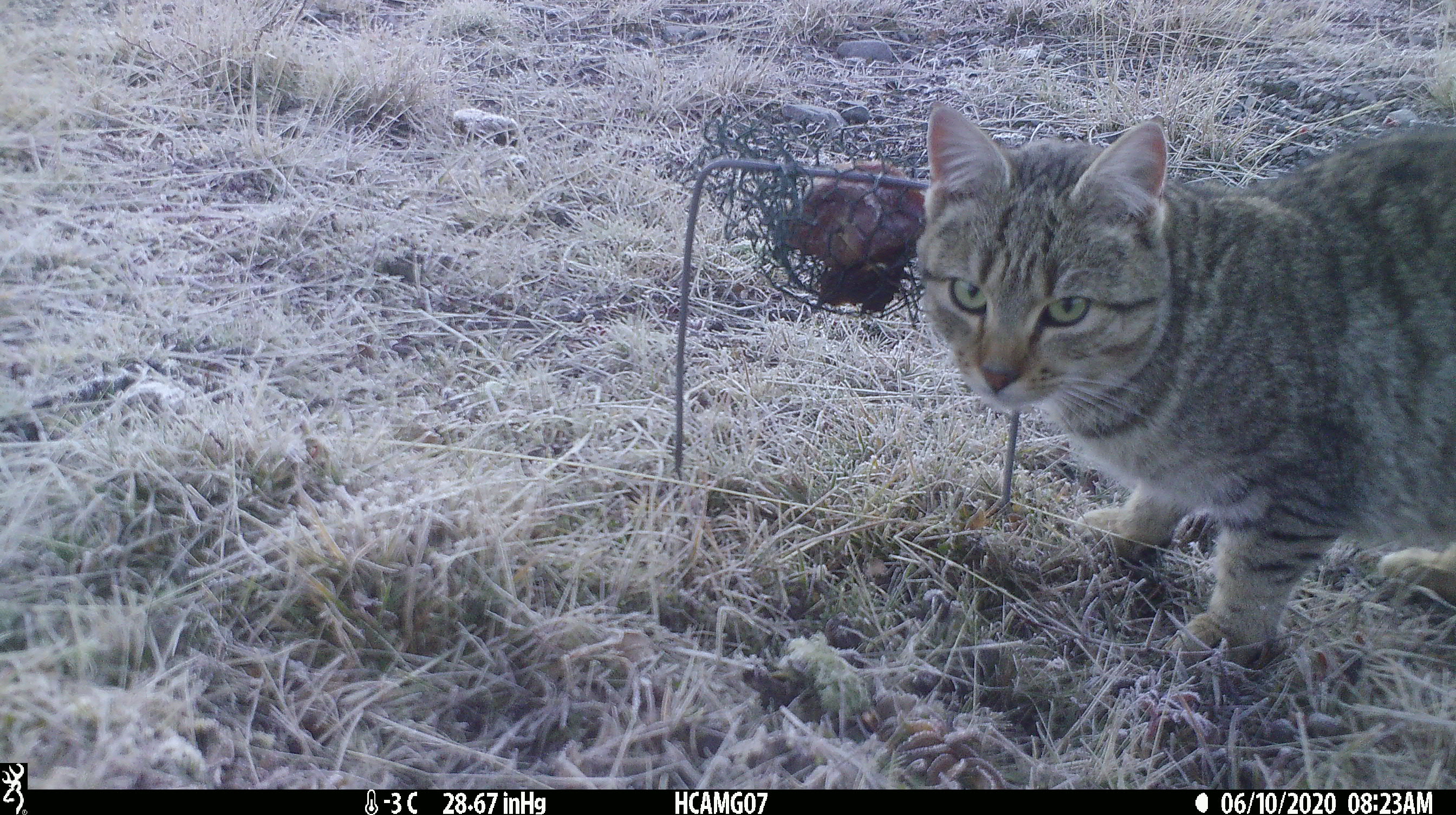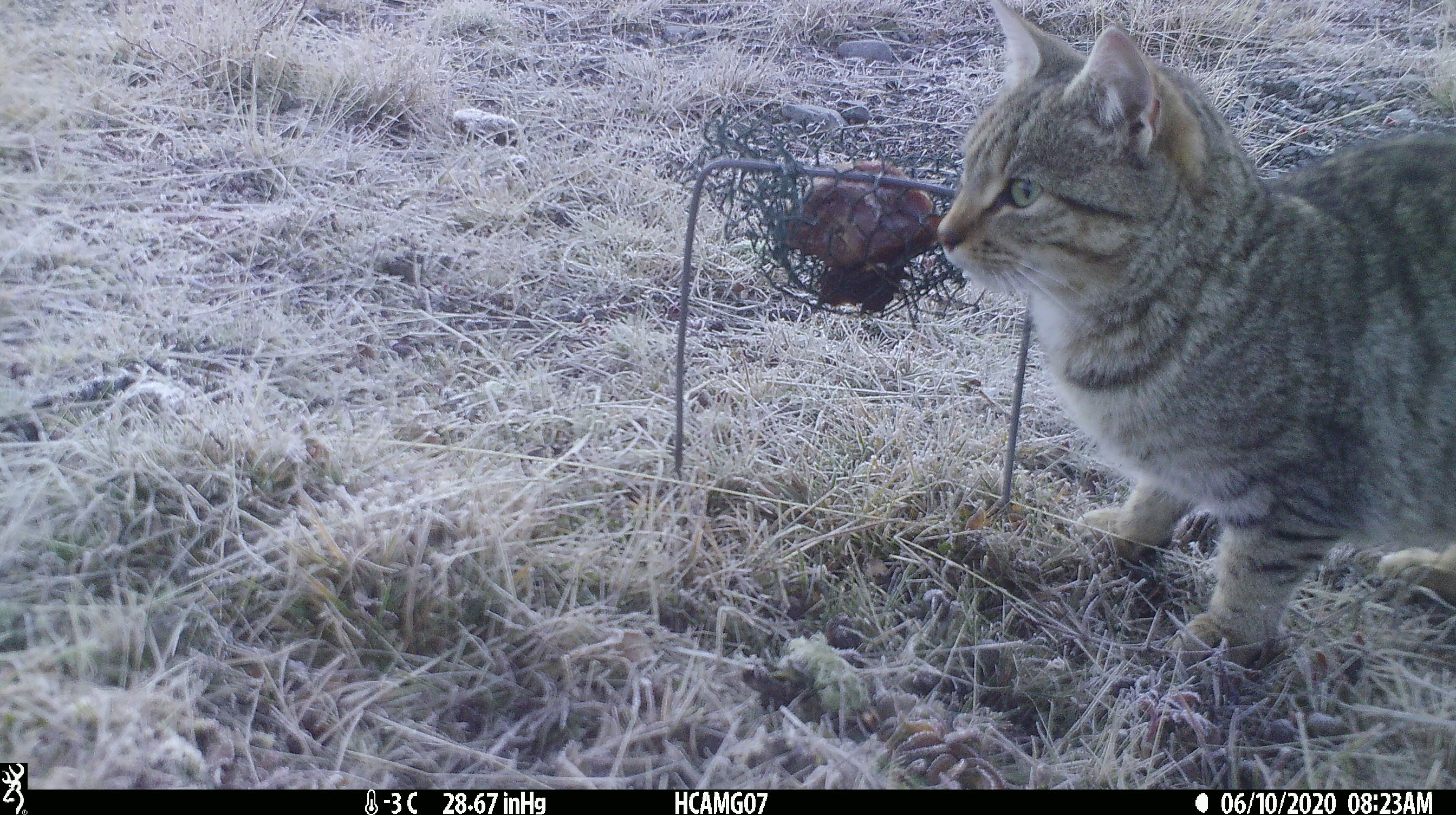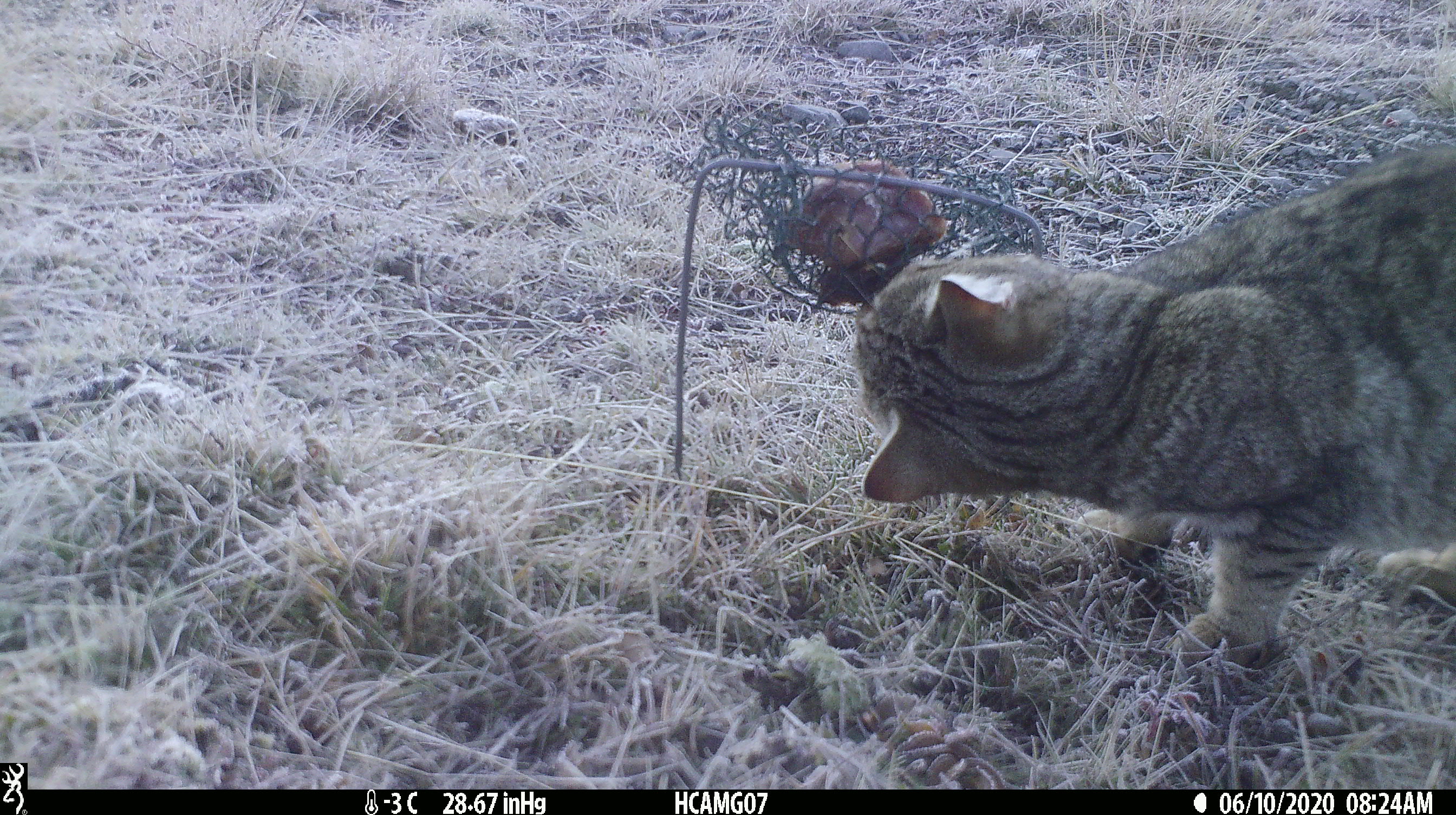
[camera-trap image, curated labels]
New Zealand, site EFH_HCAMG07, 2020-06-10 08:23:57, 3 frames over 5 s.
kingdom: Animalia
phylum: Chordata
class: Mammalia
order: Carnivora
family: Felidae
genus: Felis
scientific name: Felis catus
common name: domestic cat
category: cat